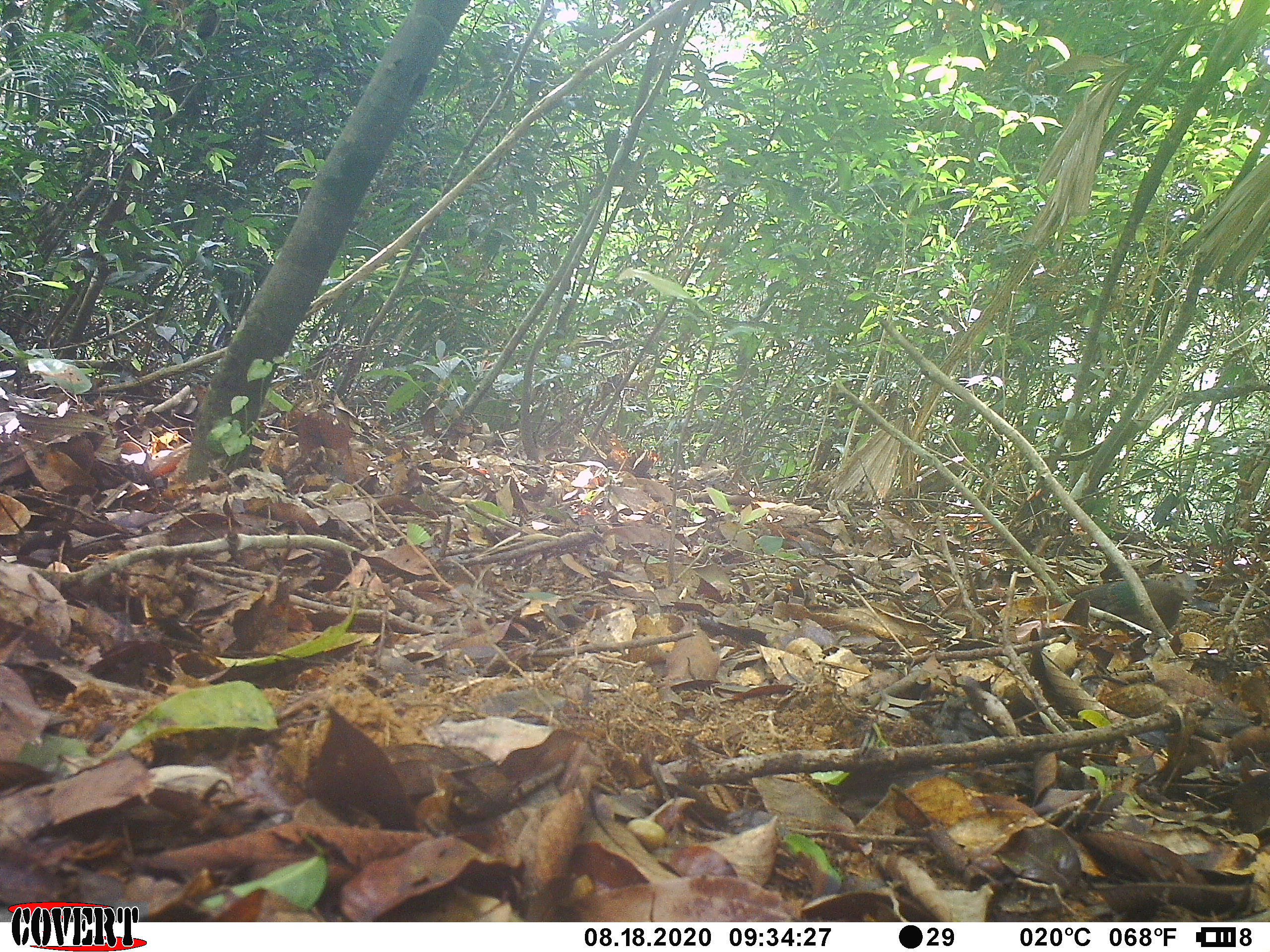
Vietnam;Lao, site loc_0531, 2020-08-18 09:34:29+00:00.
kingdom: Animalia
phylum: Chordata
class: Aves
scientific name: Aves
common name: bird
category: unidentified bird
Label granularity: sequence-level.